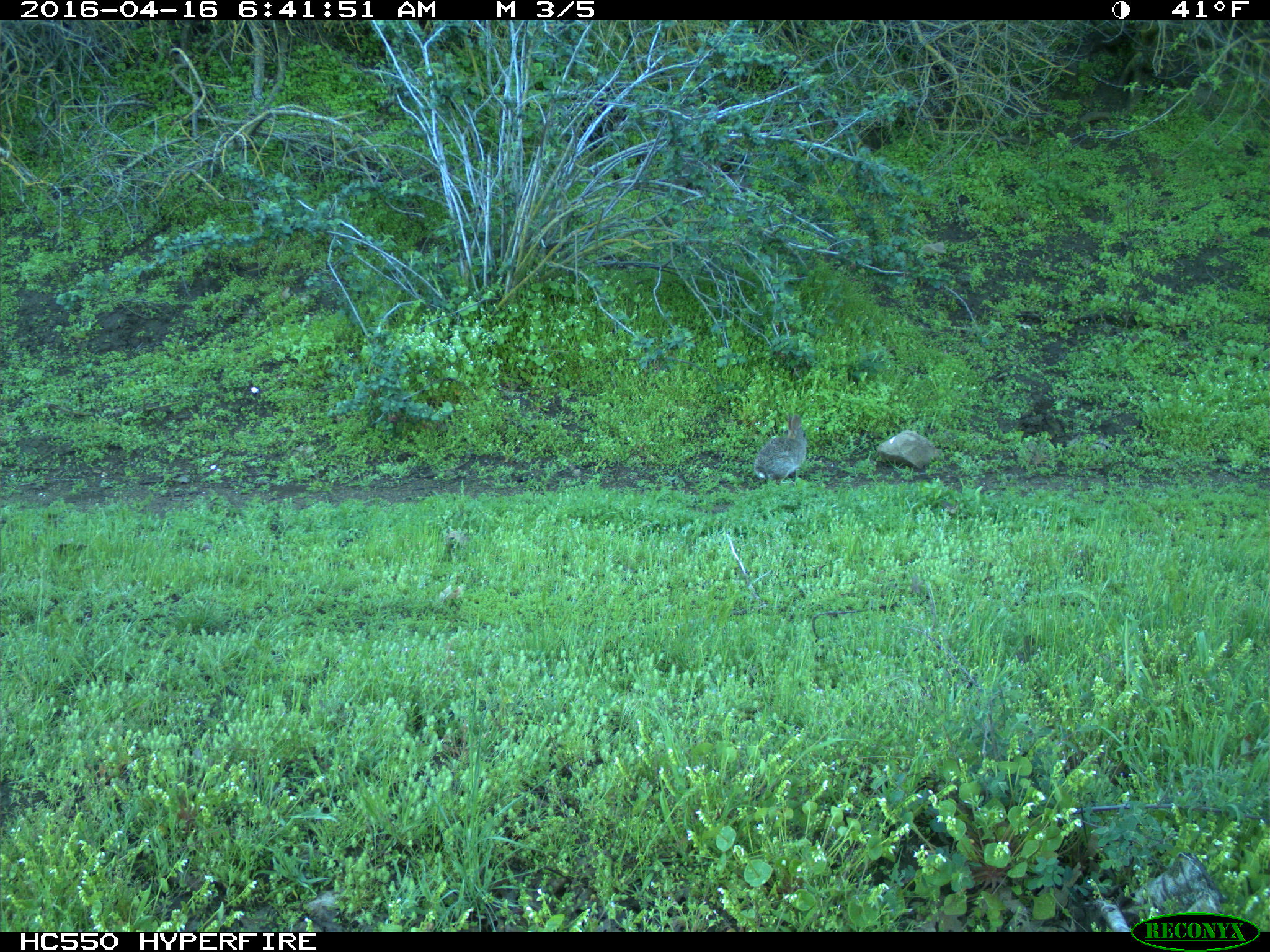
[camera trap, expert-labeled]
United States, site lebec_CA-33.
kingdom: Animalia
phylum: Chordata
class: Mammalia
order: Lagomorpha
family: Leporidae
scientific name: Leporidae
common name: rabbits and hares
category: unidentified rabbit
Unidentified rabbit (rabbits and hares) (Leporidae).